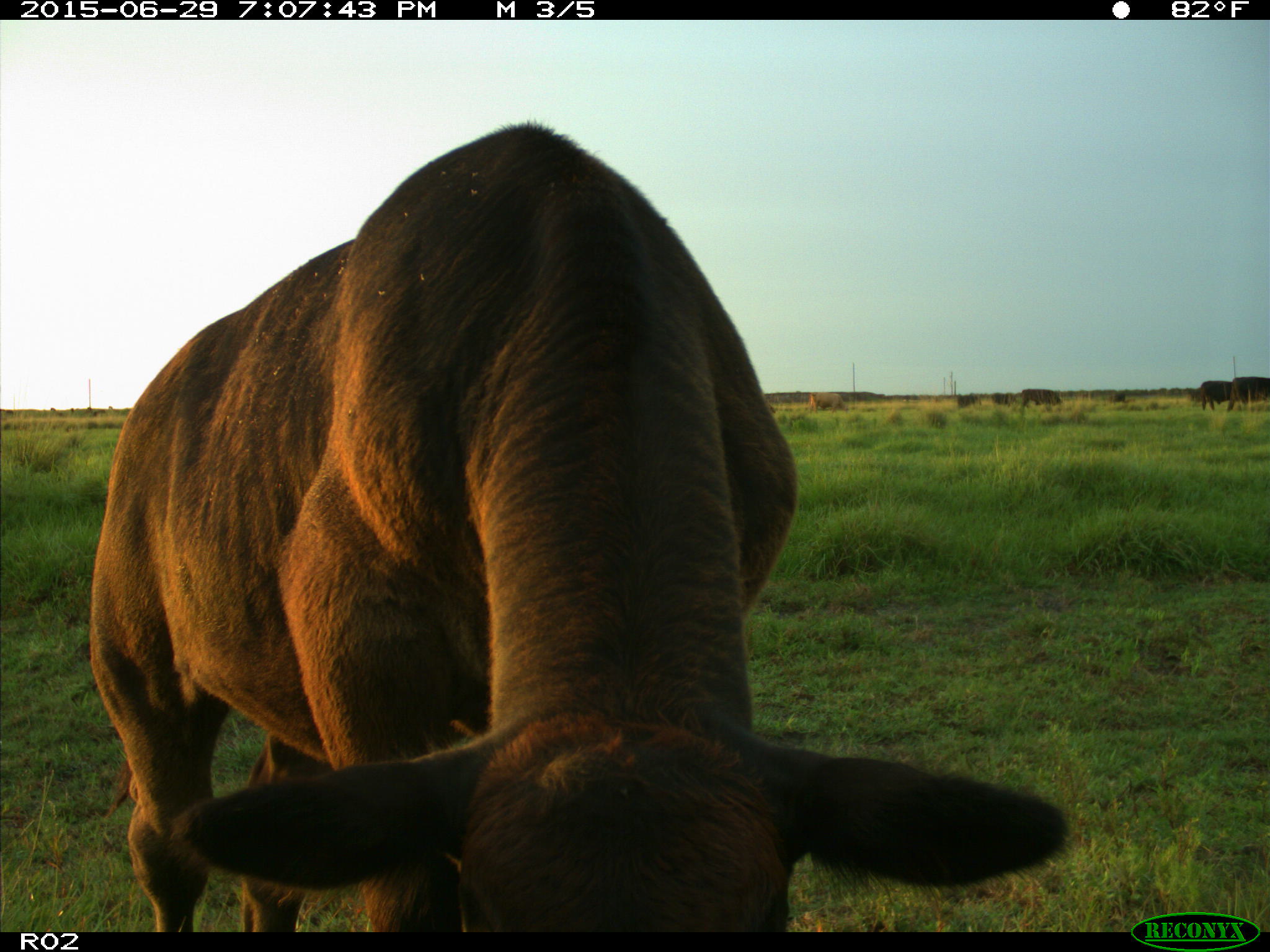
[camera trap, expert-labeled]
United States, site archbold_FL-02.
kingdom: Animalia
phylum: Chordata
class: Mammalia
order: Artiodactyla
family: Bovidae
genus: Bos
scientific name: Bos taurus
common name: domestic cow